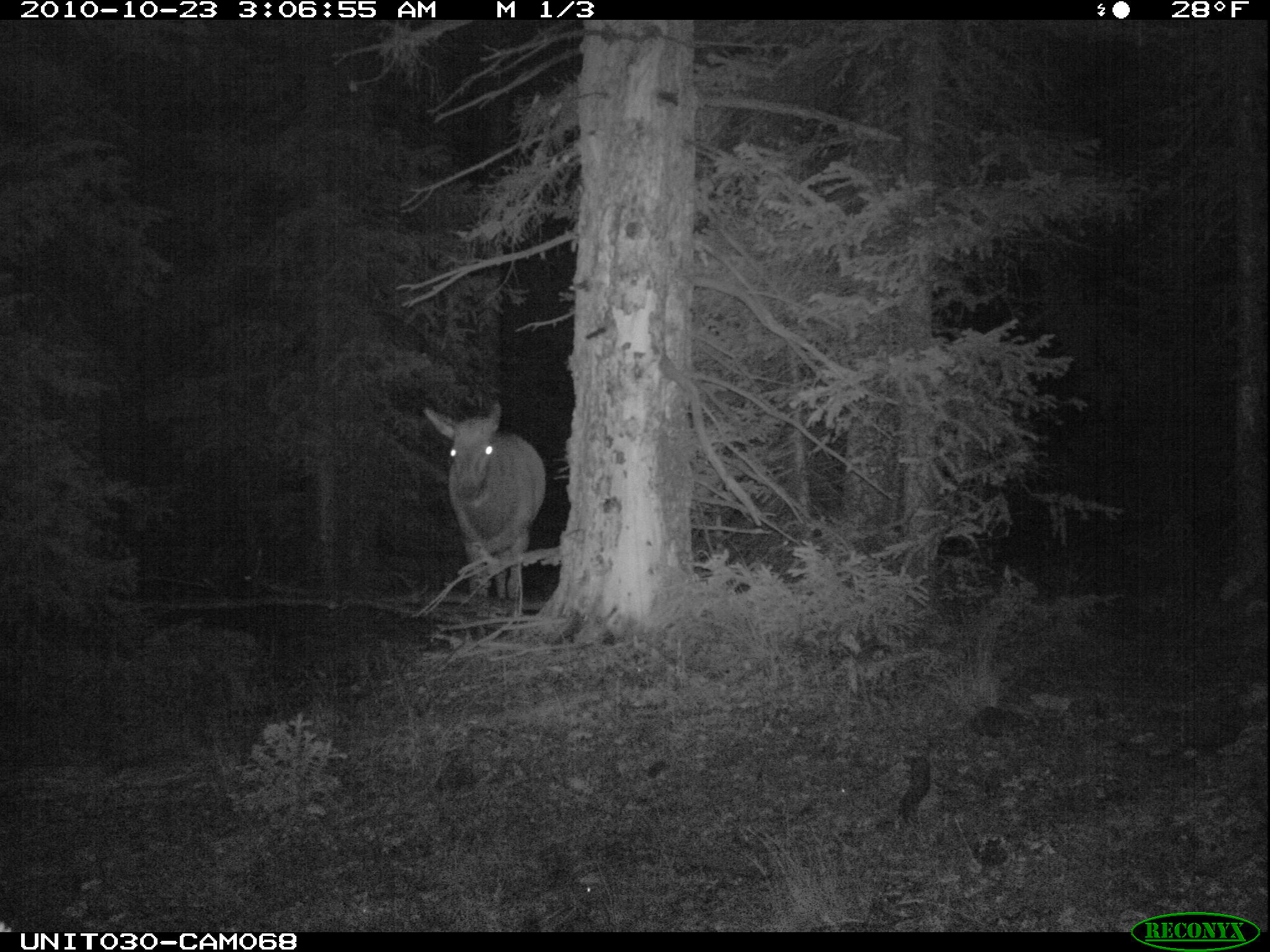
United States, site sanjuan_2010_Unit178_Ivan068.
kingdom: Animalia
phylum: Chordata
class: Mammalia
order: Artiodactyla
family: Cervidae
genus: Cervus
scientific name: Cervus elaphus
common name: red deer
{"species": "Cervus elaphus (red deer)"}